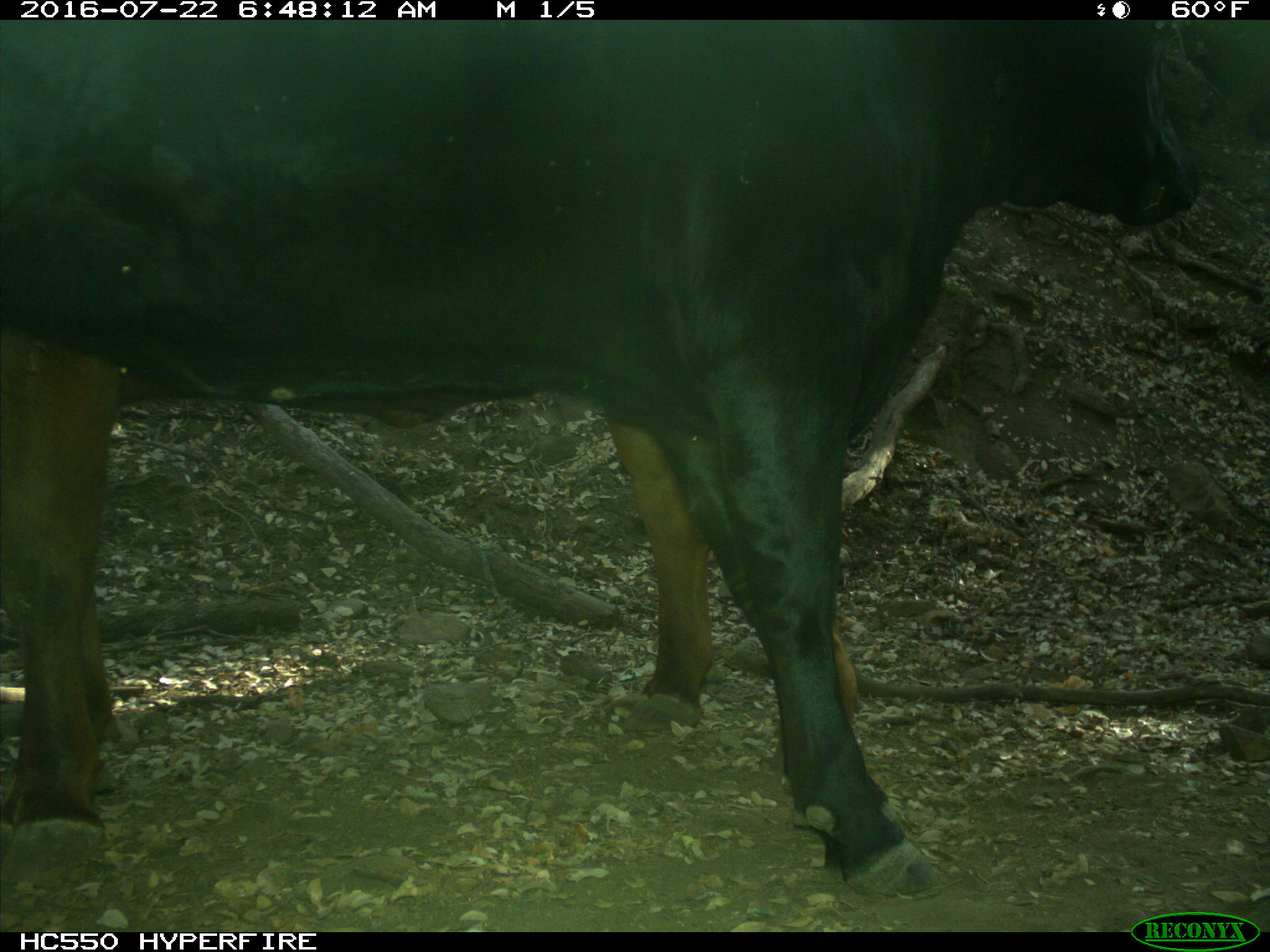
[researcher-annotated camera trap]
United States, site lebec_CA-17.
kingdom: Animalia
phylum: Chordata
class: Mammalia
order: Artiodactyla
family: Bovidae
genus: Bos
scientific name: Bos taurus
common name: domestic cow